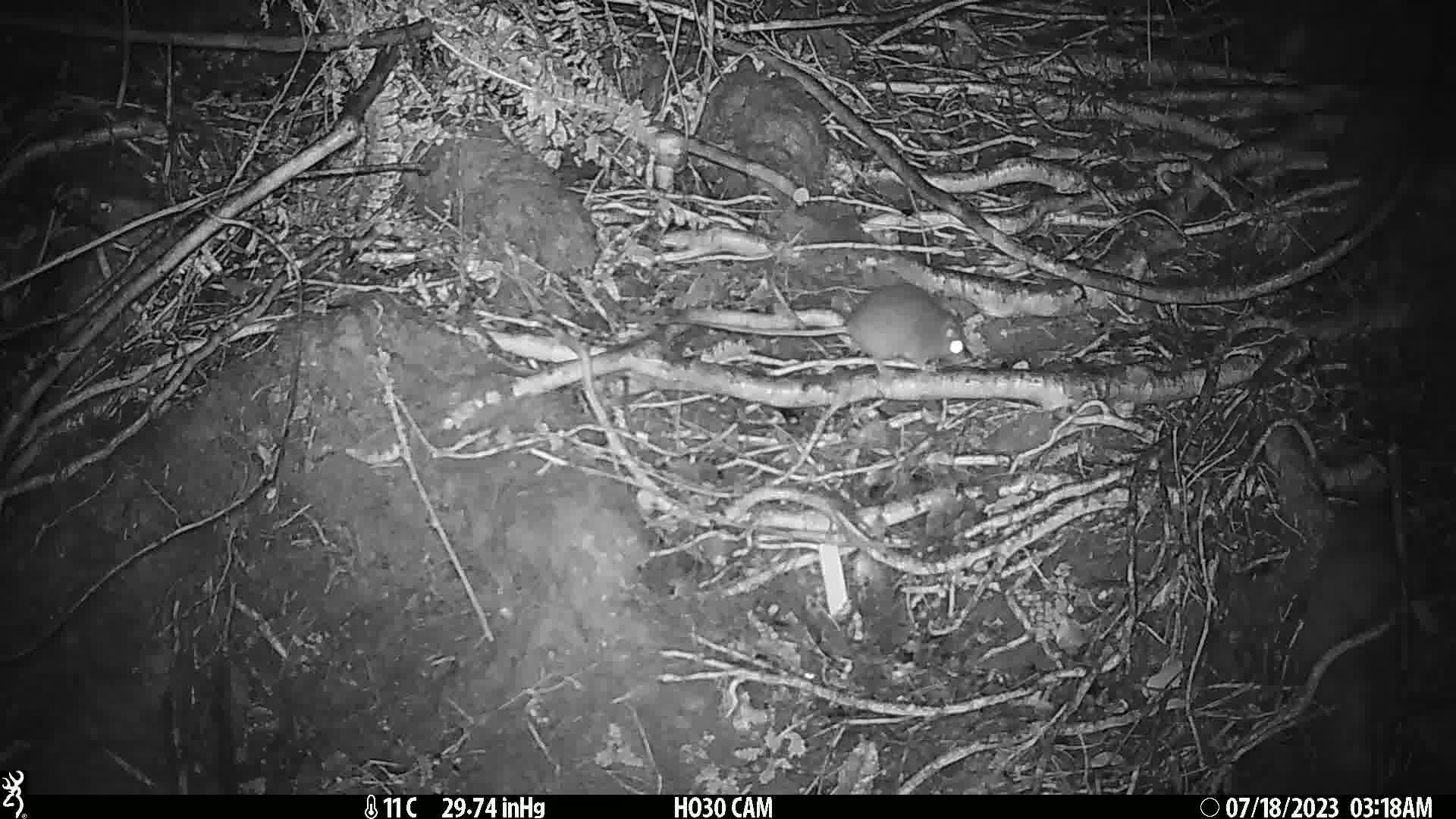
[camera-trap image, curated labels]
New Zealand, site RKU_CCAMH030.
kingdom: Animalia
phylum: Chordata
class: Mammalia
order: Rodentia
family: Muridae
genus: Rattus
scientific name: Rattus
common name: rat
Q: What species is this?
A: Rat (Rattus).